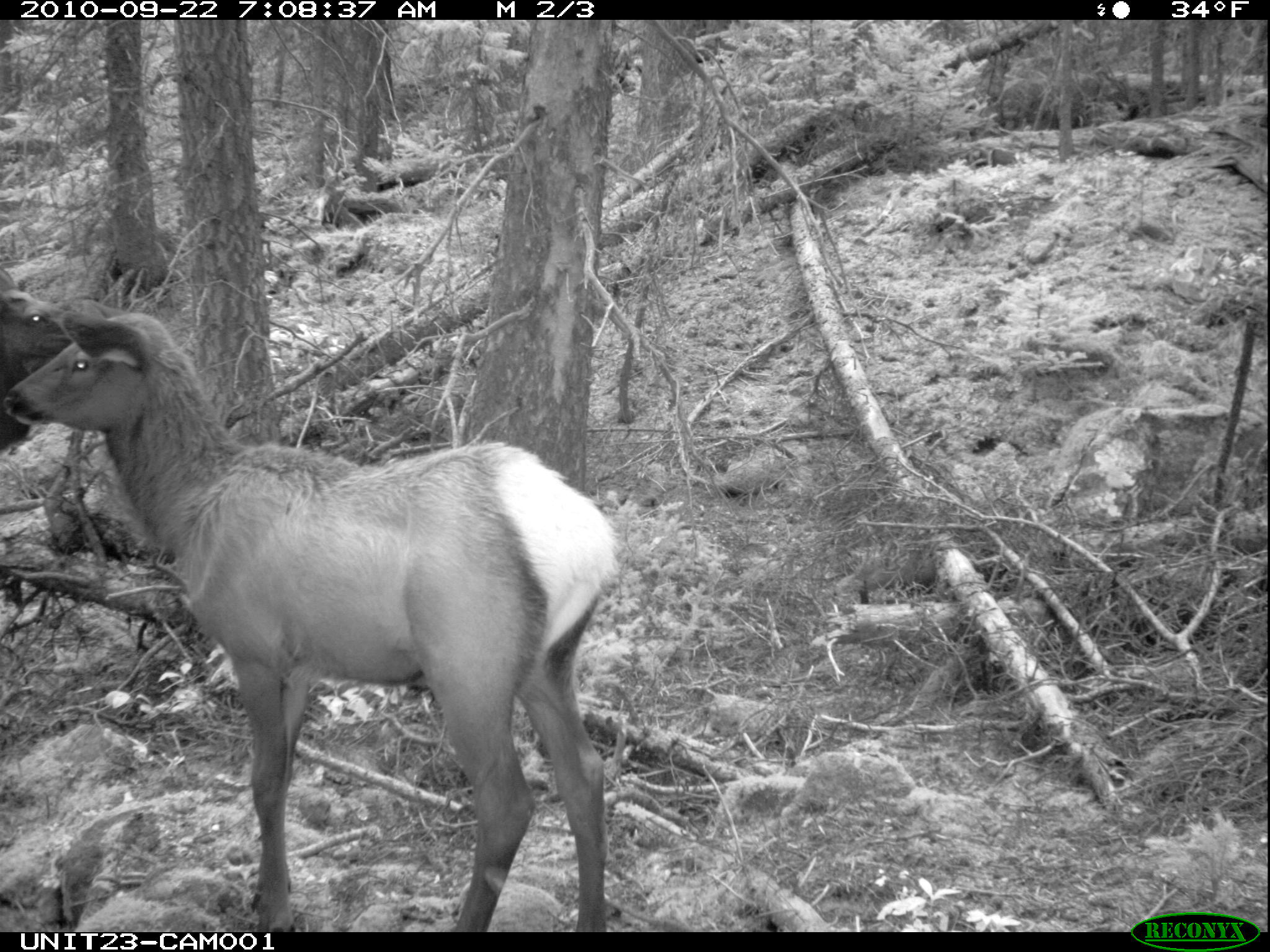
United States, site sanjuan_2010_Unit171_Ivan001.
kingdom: Animalia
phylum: Chordata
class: Mammalia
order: Artiodactyla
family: Cervidae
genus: Cervus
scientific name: Cervus elaphus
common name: red deer